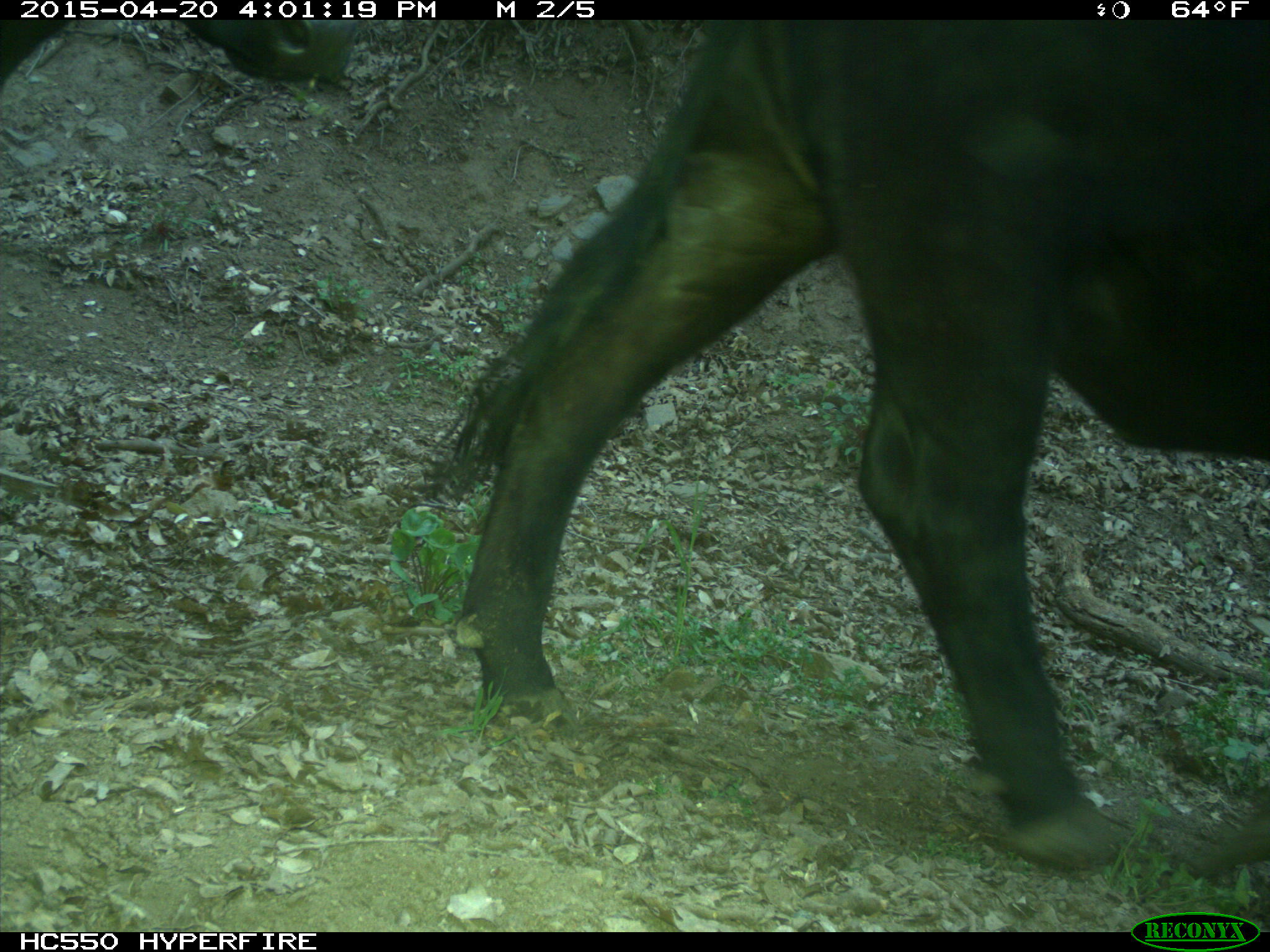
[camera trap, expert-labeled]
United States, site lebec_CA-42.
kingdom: Animalia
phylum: Chordata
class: Mammalia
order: Artiodactyla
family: Bovidae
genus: Bos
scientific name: Bos taurus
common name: domestic cow